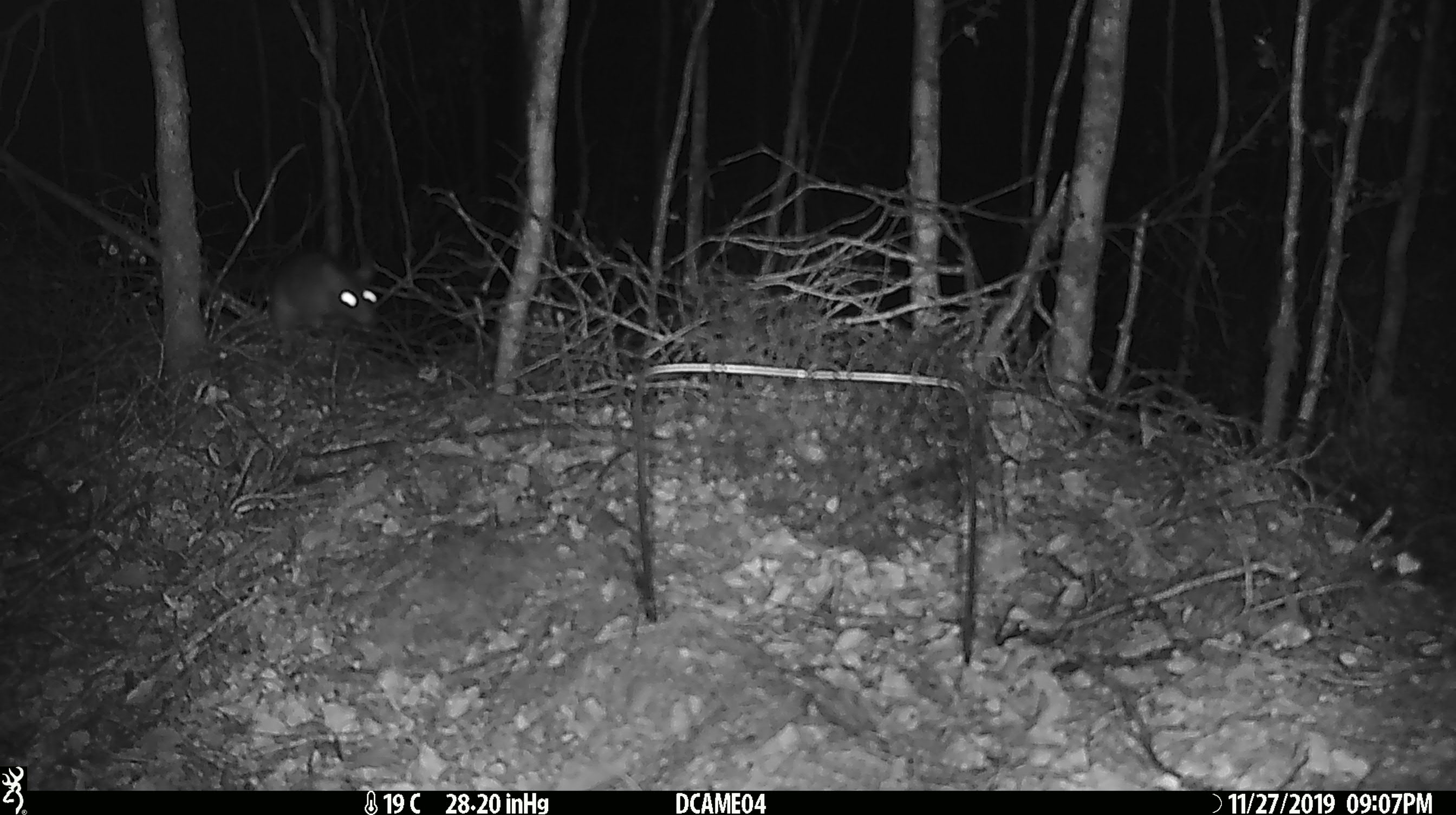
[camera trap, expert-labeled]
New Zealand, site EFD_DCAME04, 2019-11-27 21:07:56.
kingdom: Animalia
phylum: Chordata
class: Mammalia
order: Rodentia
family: Muridae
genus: Rattus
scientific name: Rattus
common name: rat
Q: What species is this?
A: Rat (Rattus).